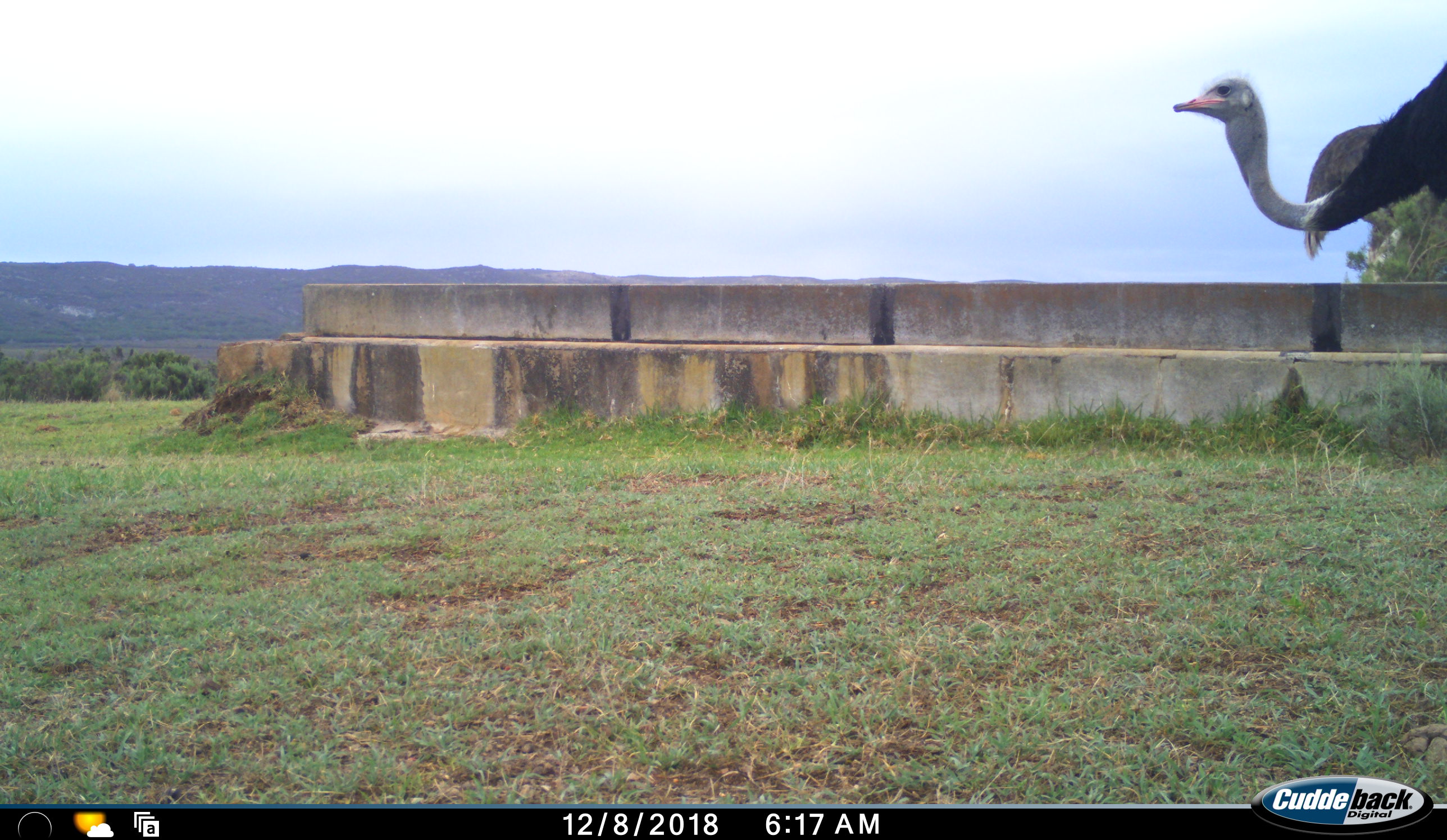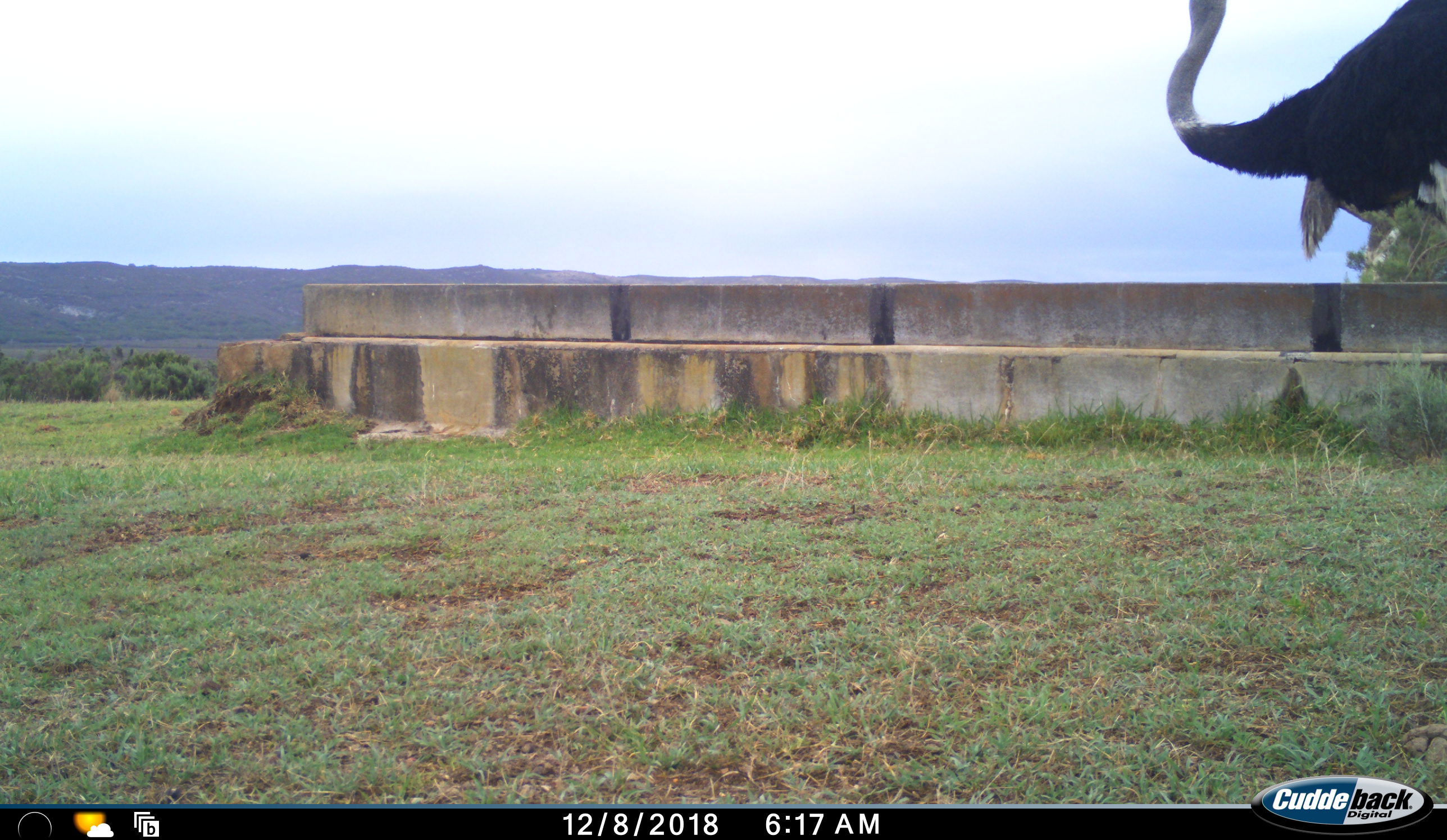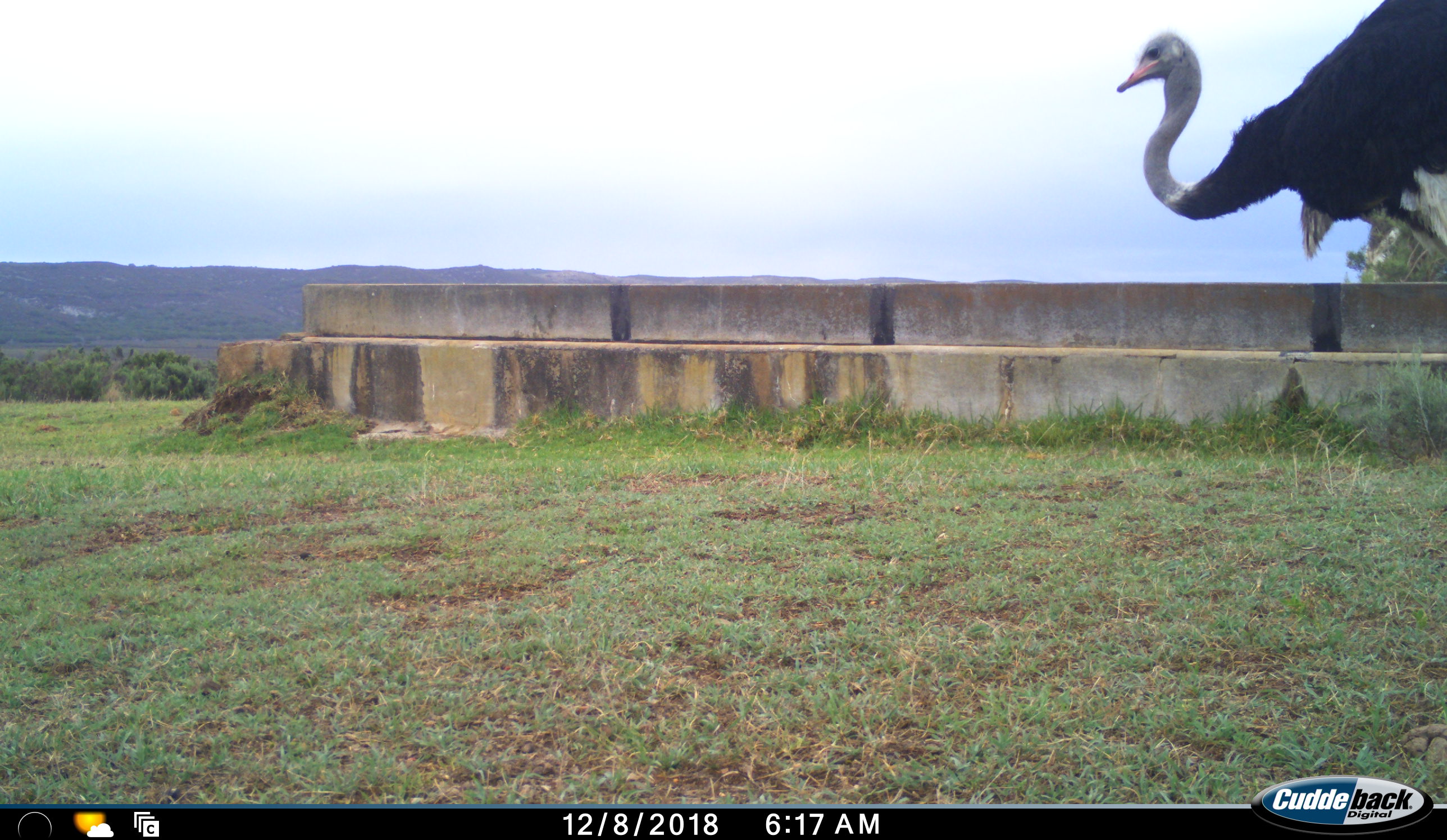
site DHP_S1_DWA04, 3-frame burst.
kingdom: Animalia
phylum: Chordata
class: Aves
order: Struthioniformes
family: Struthionidae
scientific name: Struthionidae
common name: ostrich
Ostrich (Struthionidae), count 2. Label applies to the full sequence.